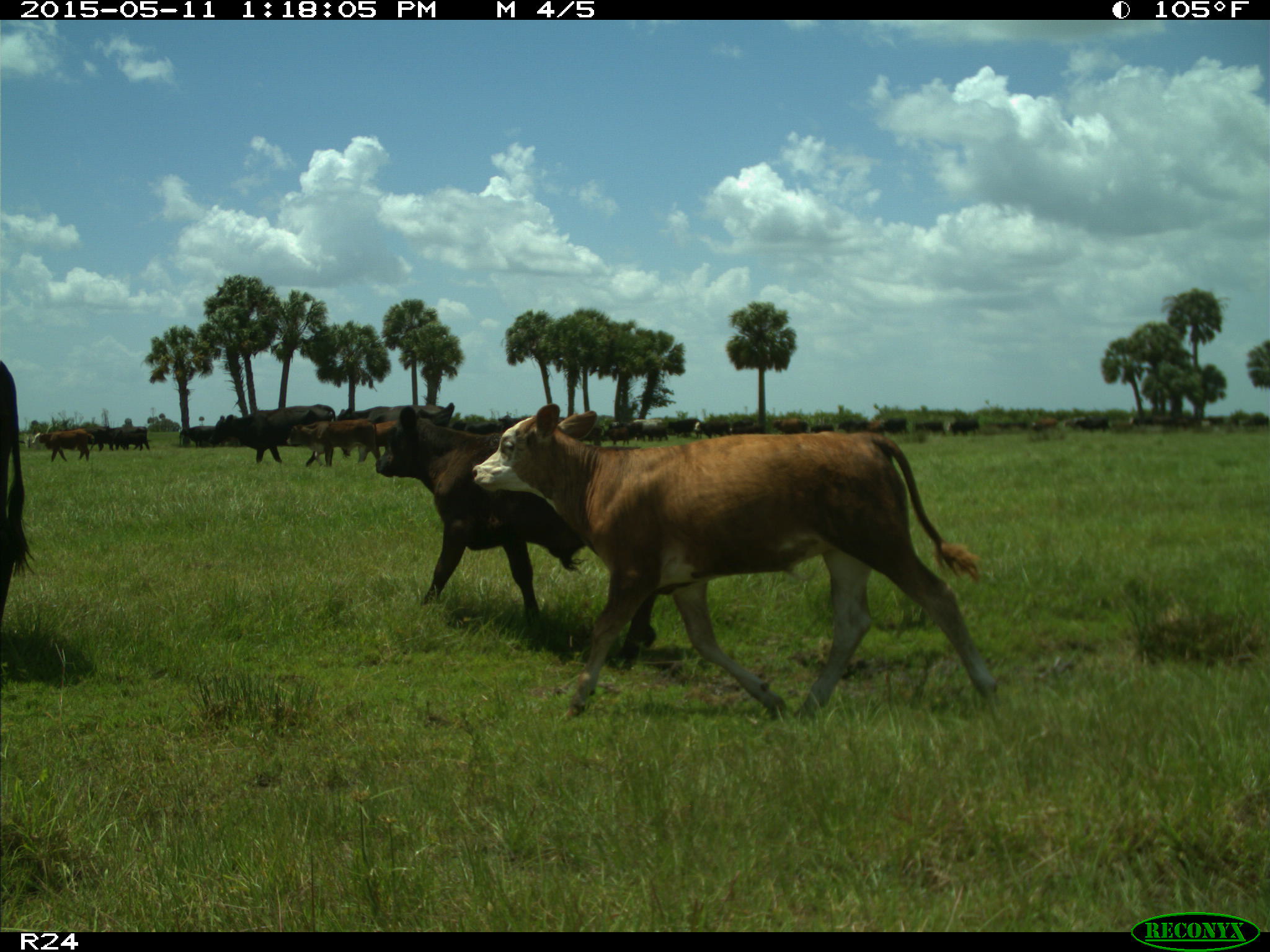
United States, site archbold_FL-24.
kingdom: Animalia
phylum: Chordata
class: Mammalia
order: Artiodactyla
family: Bovidae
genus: Bos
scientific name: Bos taurus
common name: domestic cow